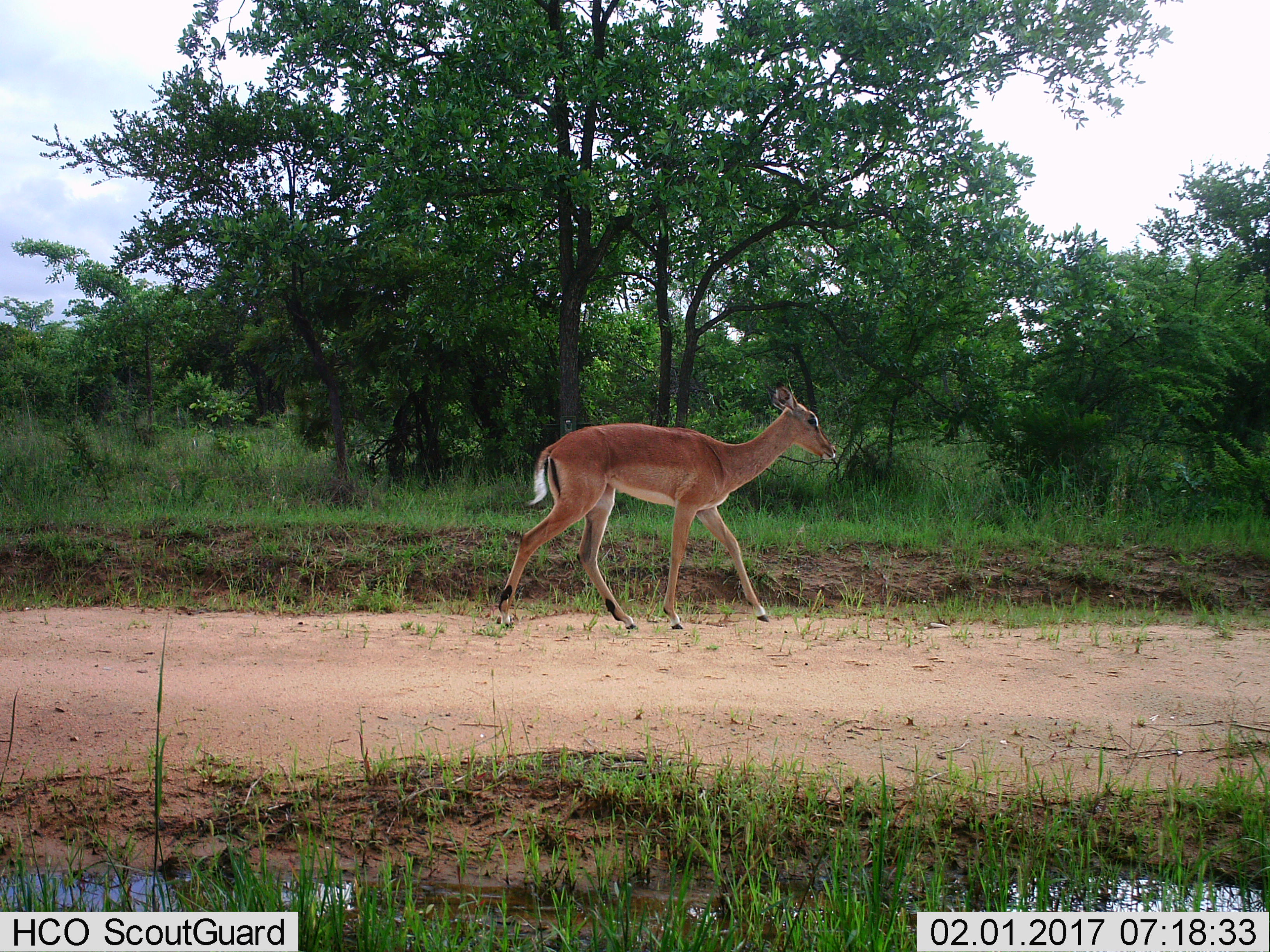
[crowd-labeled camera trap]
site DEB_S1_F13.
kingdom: Animalia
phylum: Chordata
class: Mammalia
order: Artiodactyla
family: Bovidae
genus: Aepyceros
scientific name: Aepyceros melampus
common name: impala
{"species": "impala (Aepyceros melampus)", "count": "1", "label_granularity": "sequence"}